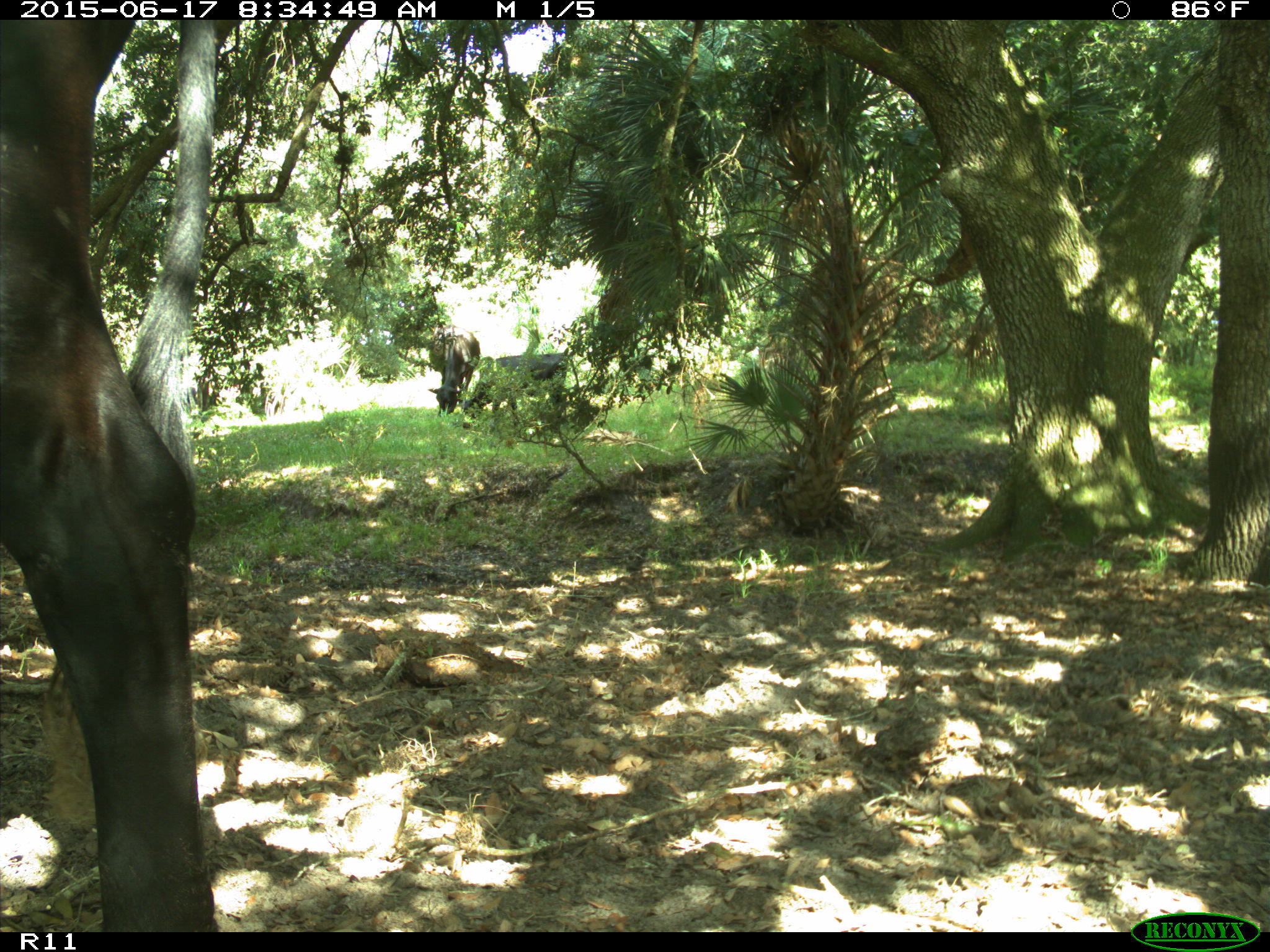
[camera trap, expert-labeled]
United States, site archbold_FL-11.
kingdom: Animalia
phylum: Chordata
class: Mammalia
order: Artiodactyla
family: Bovidae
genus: Bos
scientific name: Bos taurus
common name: domestic cow